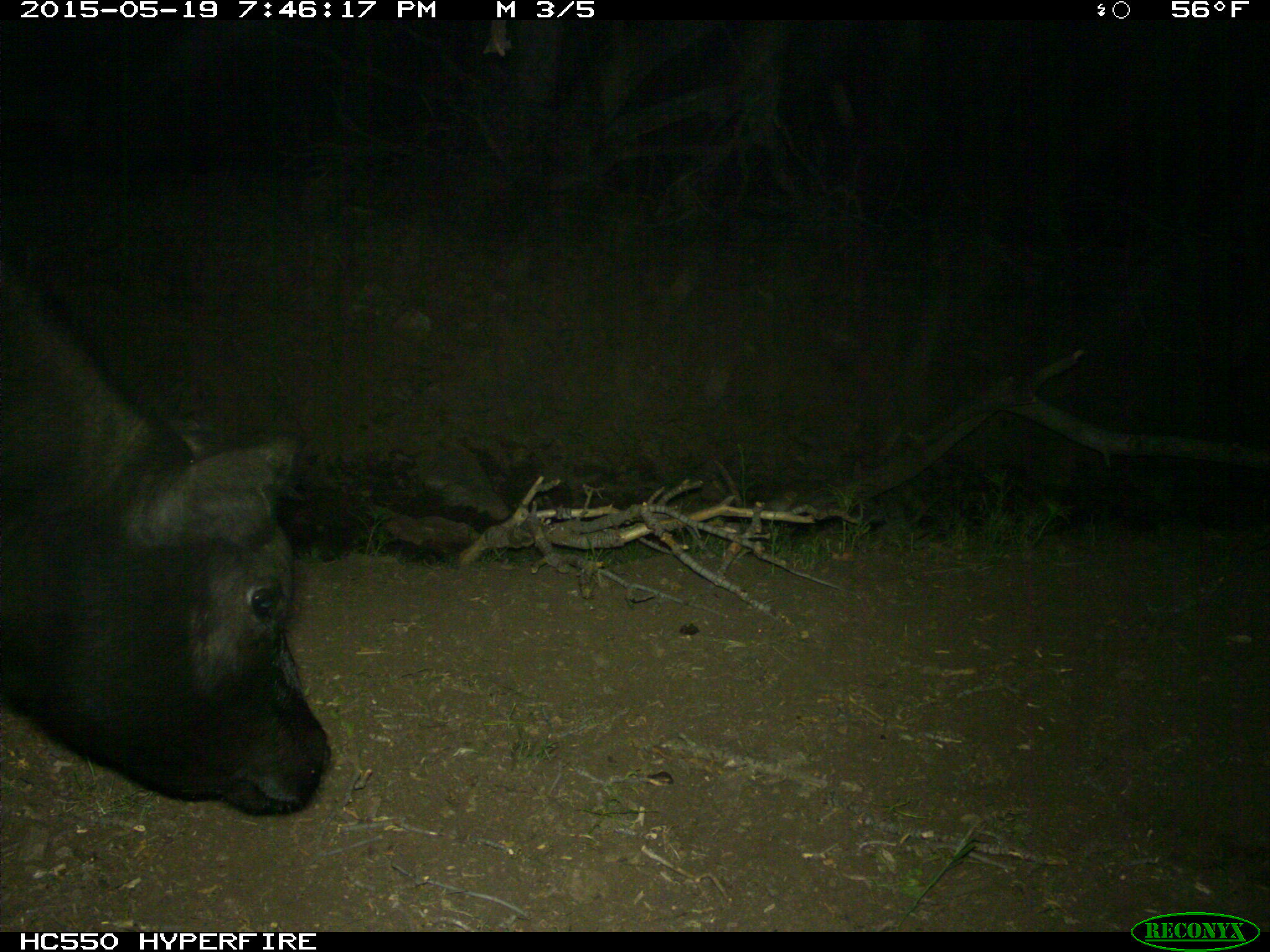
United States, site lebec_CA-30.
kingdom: Animalia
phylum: Chordata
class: Mammalia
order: Artiodactyla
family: Bovidae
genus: Bos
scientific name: Bos taurus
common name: domestic cow